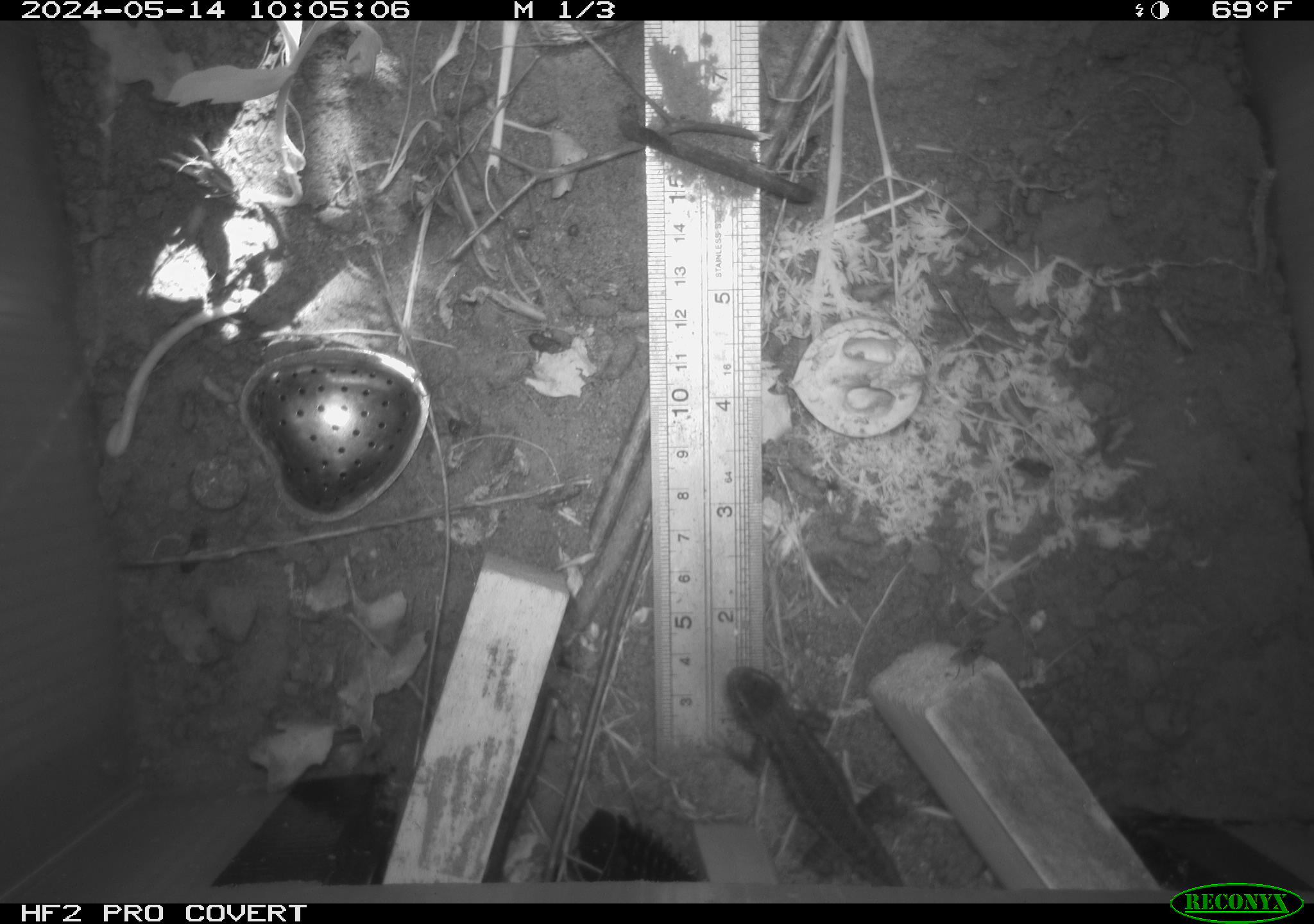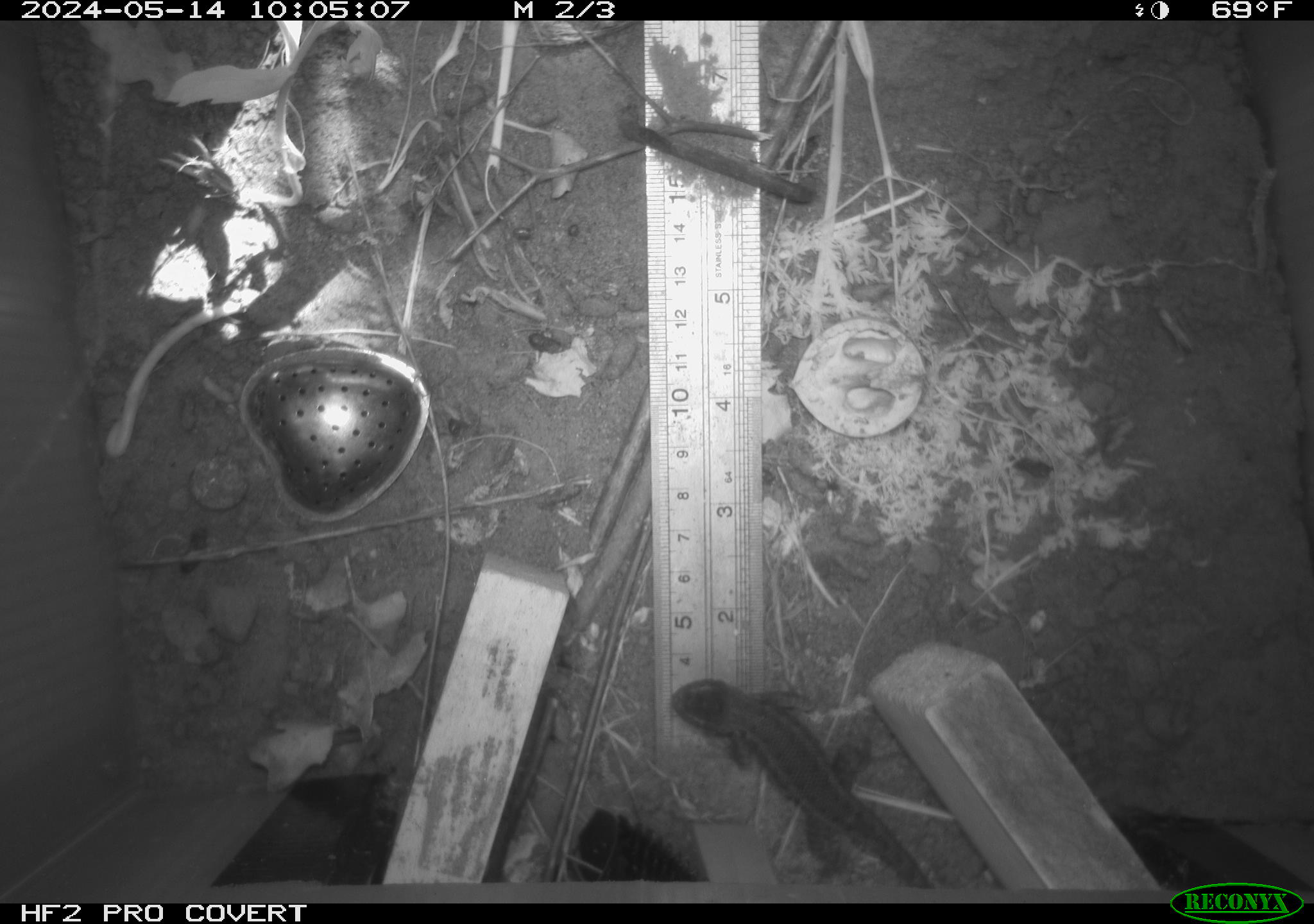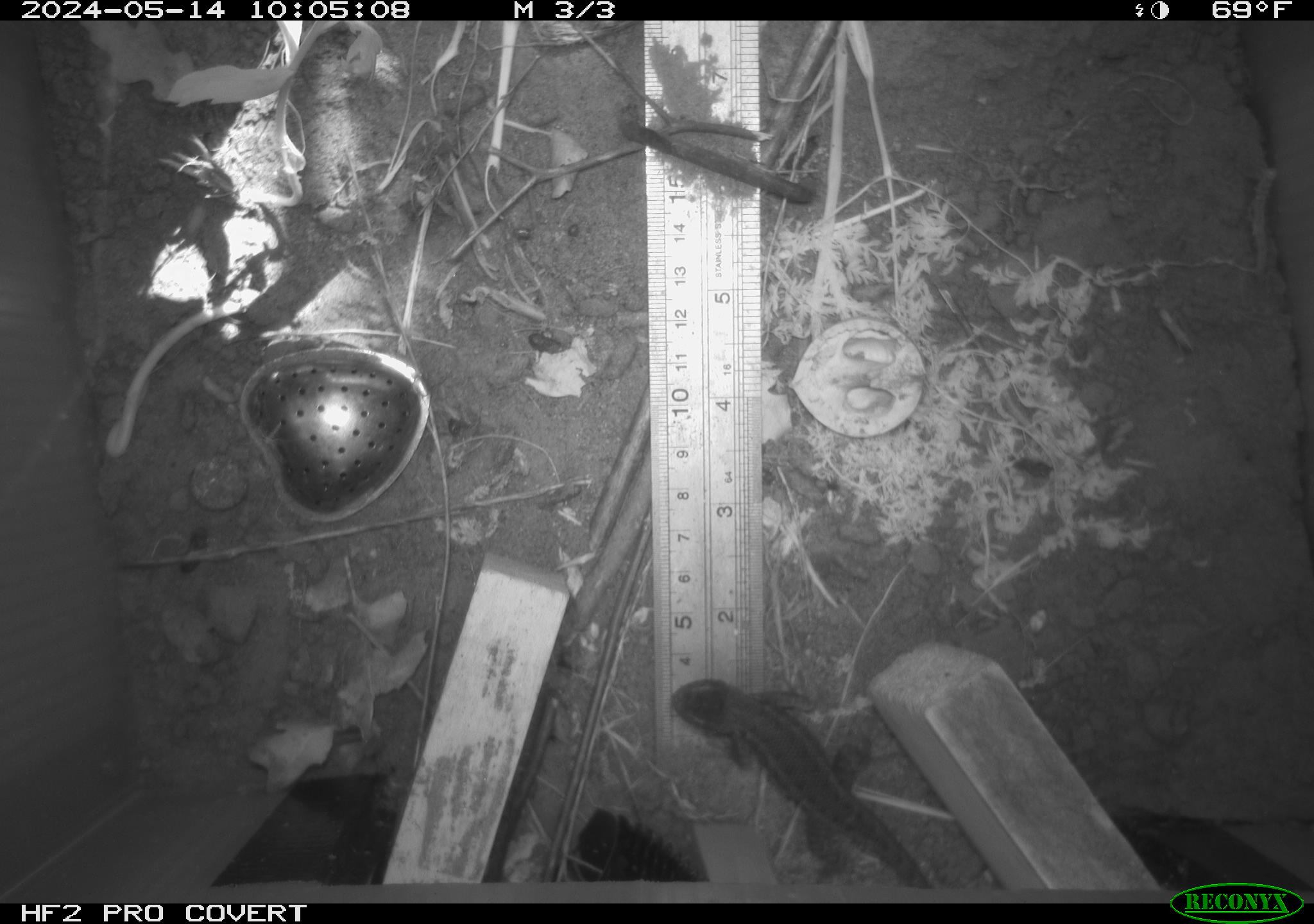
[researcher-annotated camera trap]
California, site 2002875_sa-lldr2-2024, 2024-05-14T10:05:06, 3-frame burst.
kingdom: Animalia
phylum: Chordata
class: Reptilia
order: Squamata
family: Phrynosomatidae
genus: Sceloporus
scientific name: Sceloporus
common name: spiny lizards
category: sceloporus species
Sceloporus species (spiny lizards) (Sceloporus).